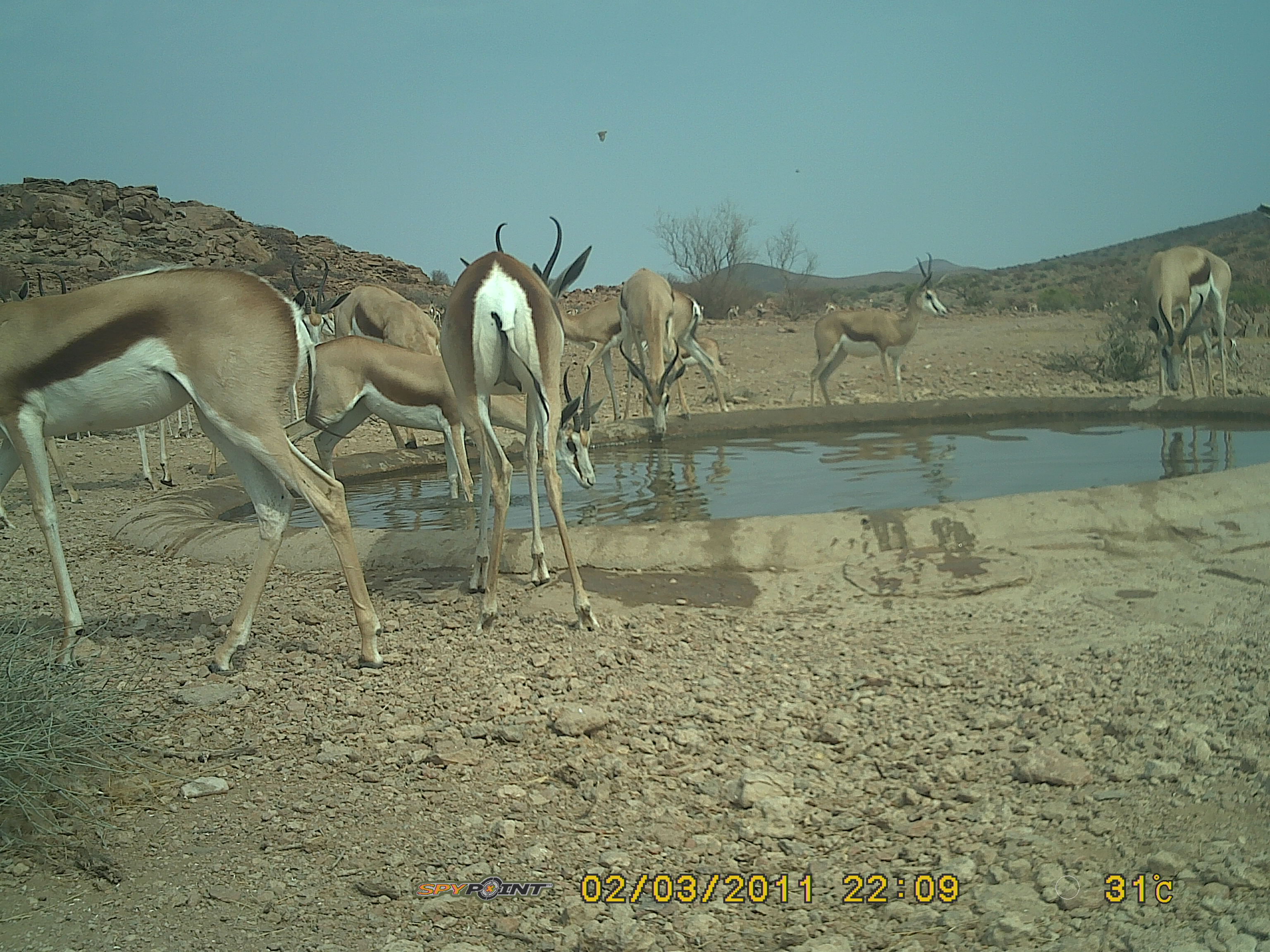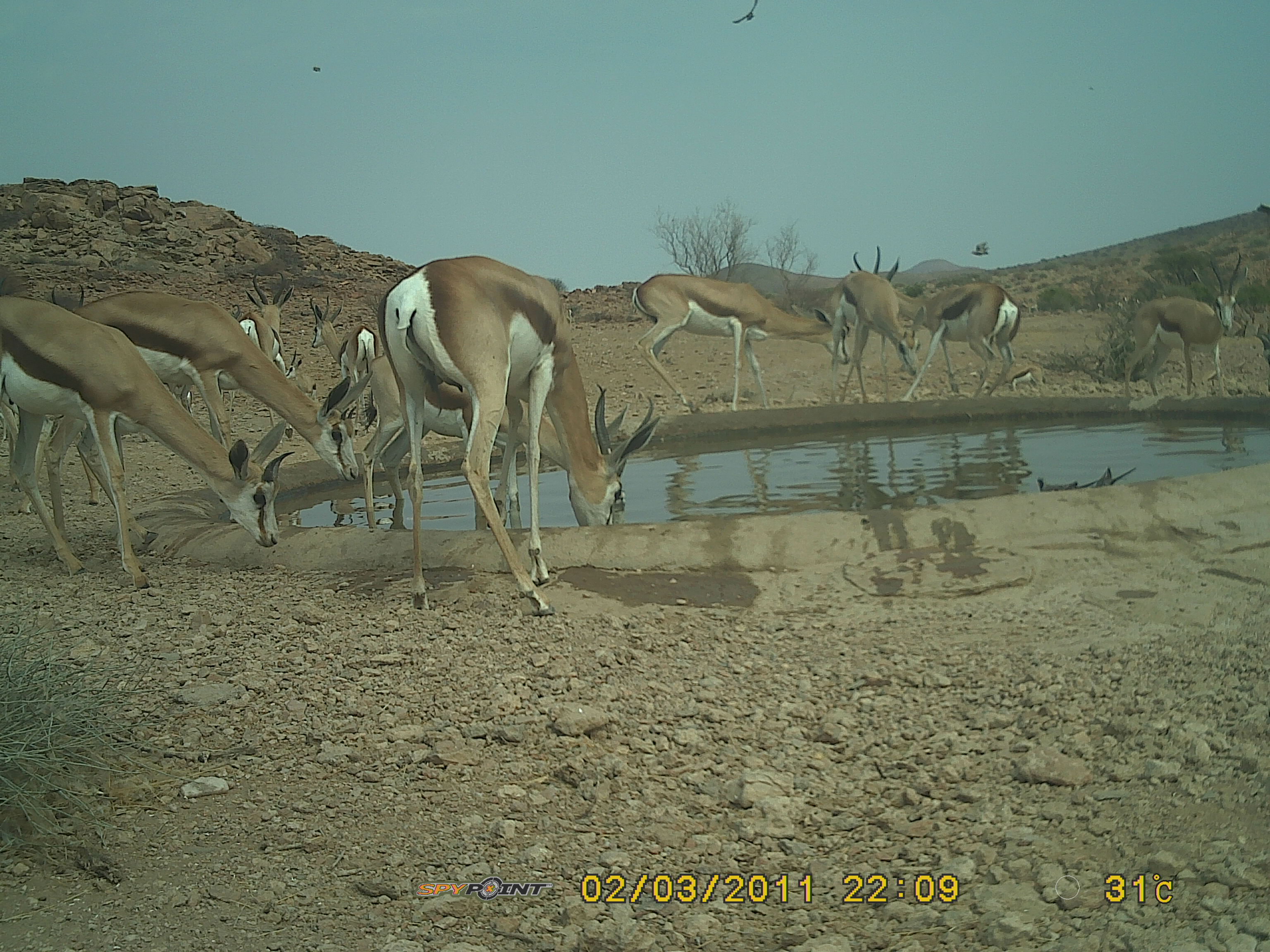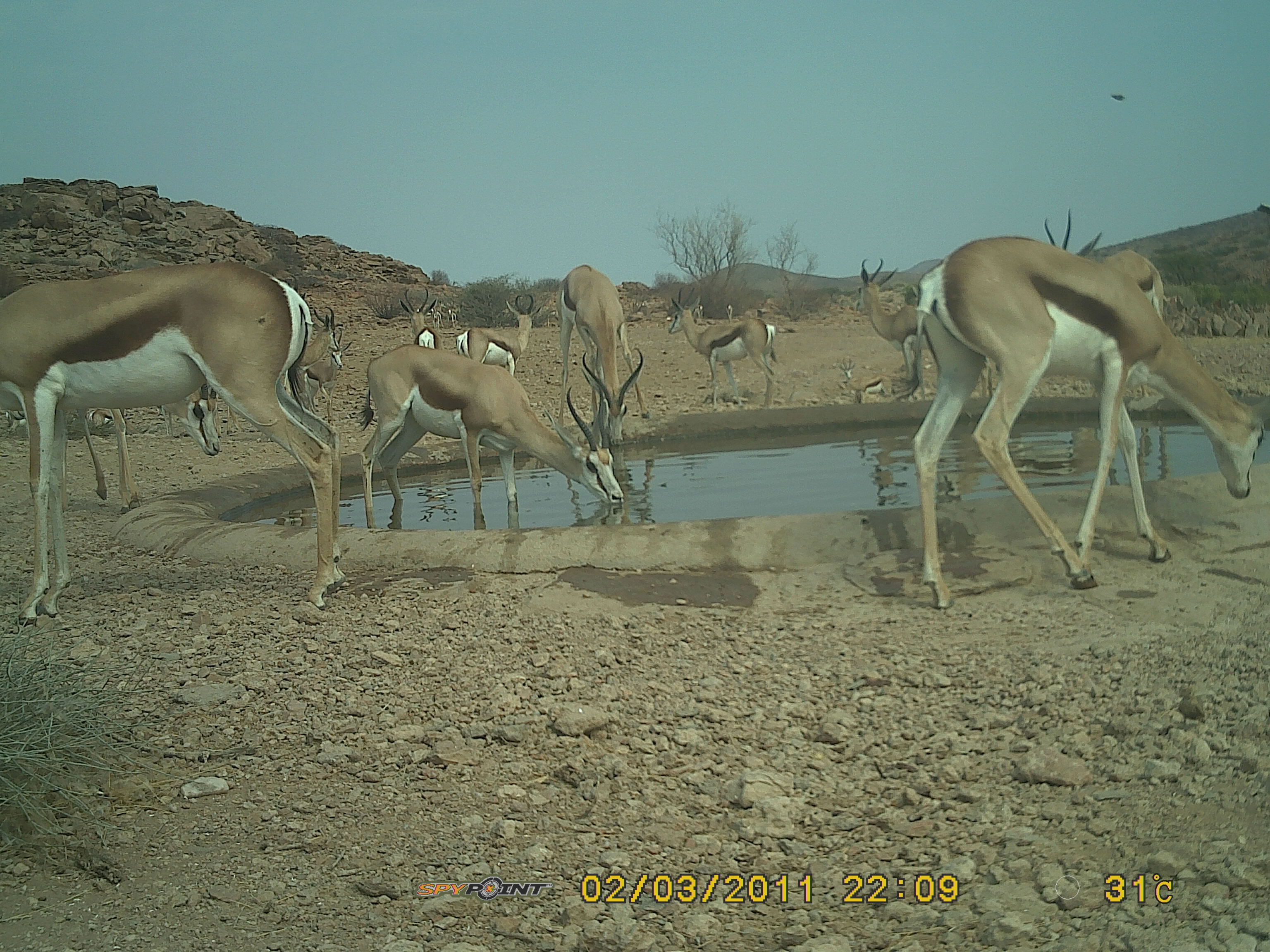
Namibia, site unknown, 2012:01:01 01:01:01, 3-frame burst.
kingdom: Animalia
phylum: Chordata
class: Mammalia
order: Artiodactyla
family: Bovidae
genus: Antidorcas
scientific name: Antidorcas marsupialis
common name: springbok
Antidorcas marsupialis (springbok).